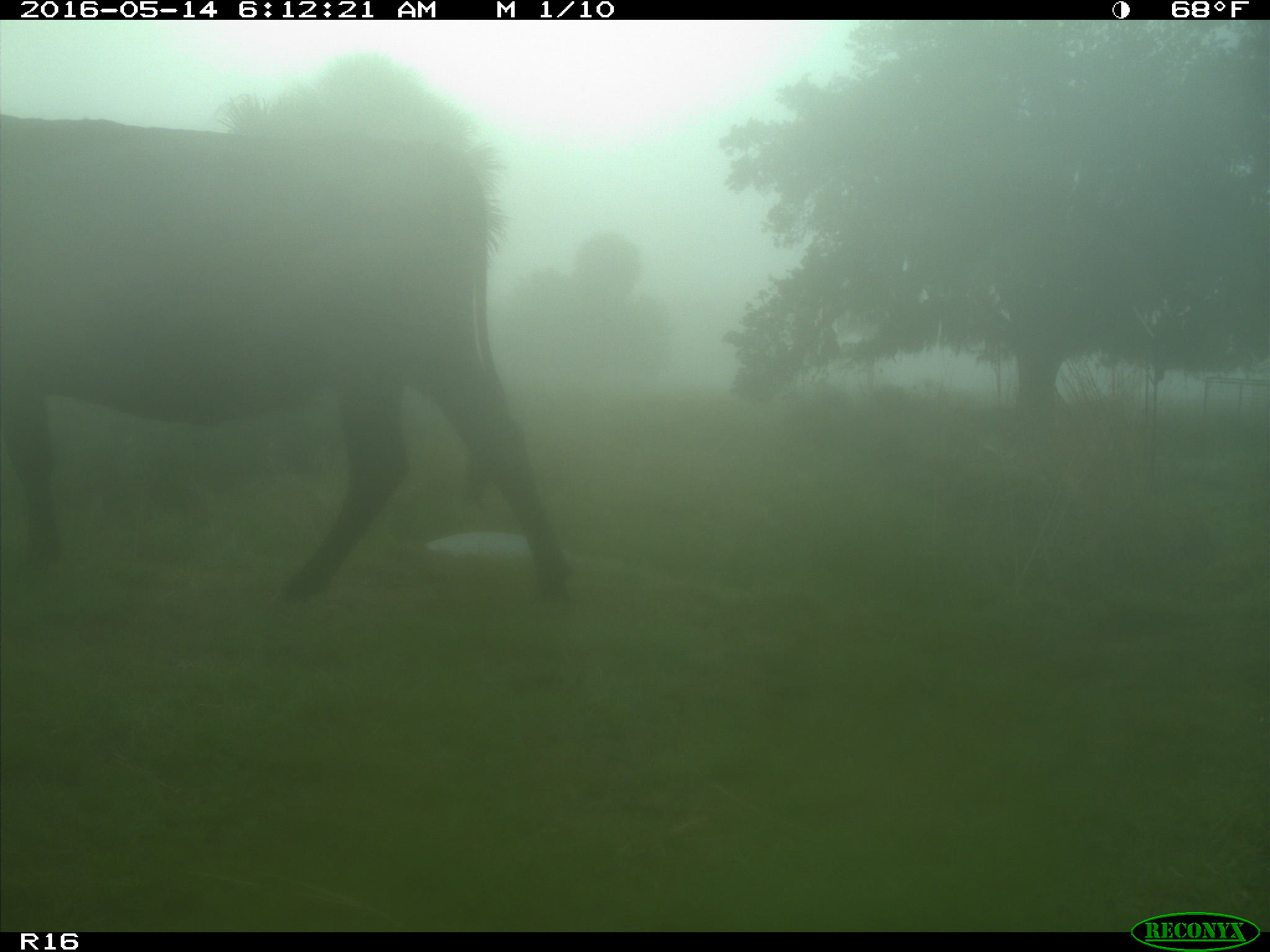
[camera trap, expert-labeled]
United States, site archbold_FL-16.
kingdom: Animalia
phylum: Chordata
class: Mammalia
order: Artiodactyla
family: Bovidae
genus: Bos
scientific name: Bos taurus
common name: domestic cow